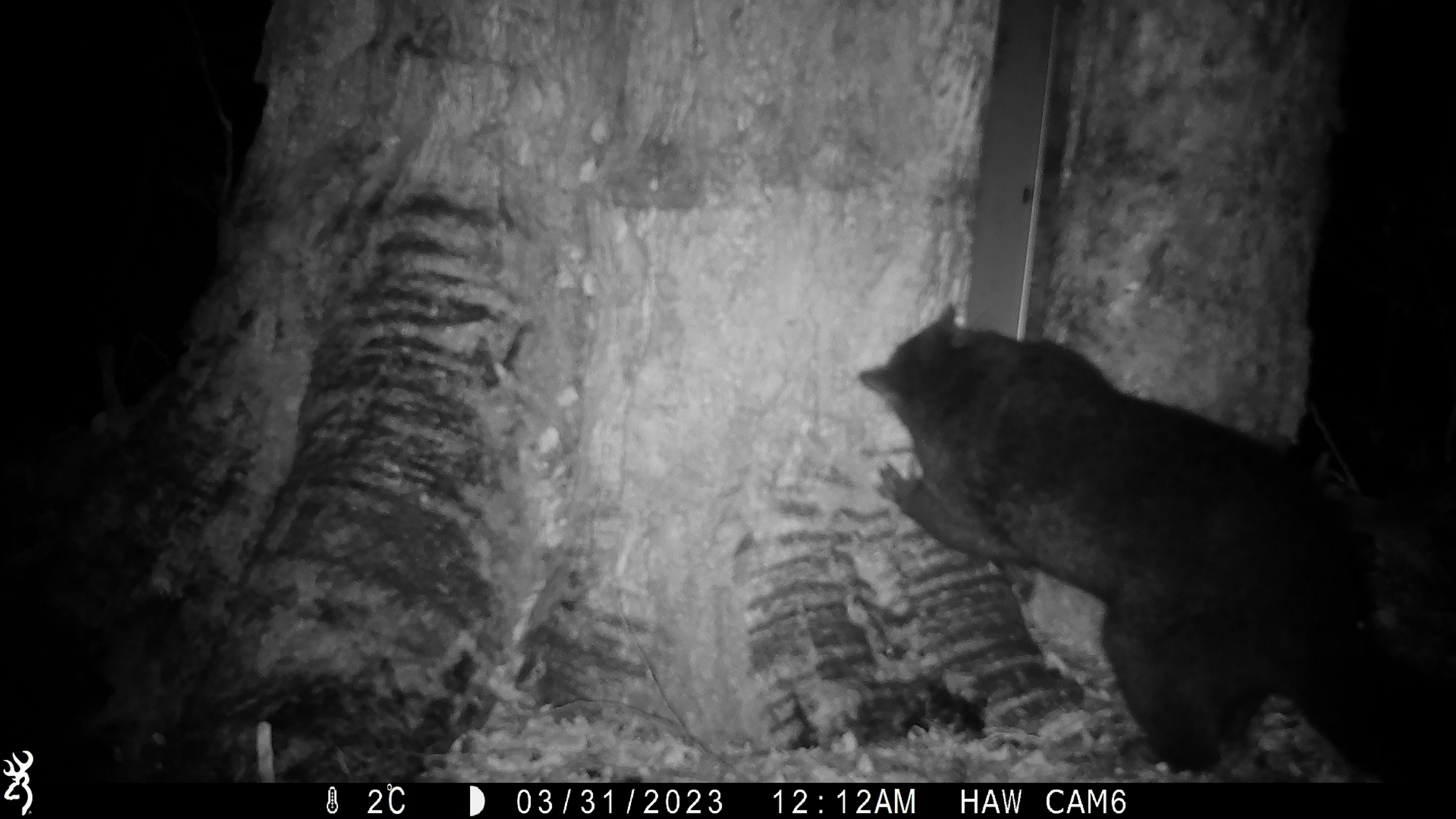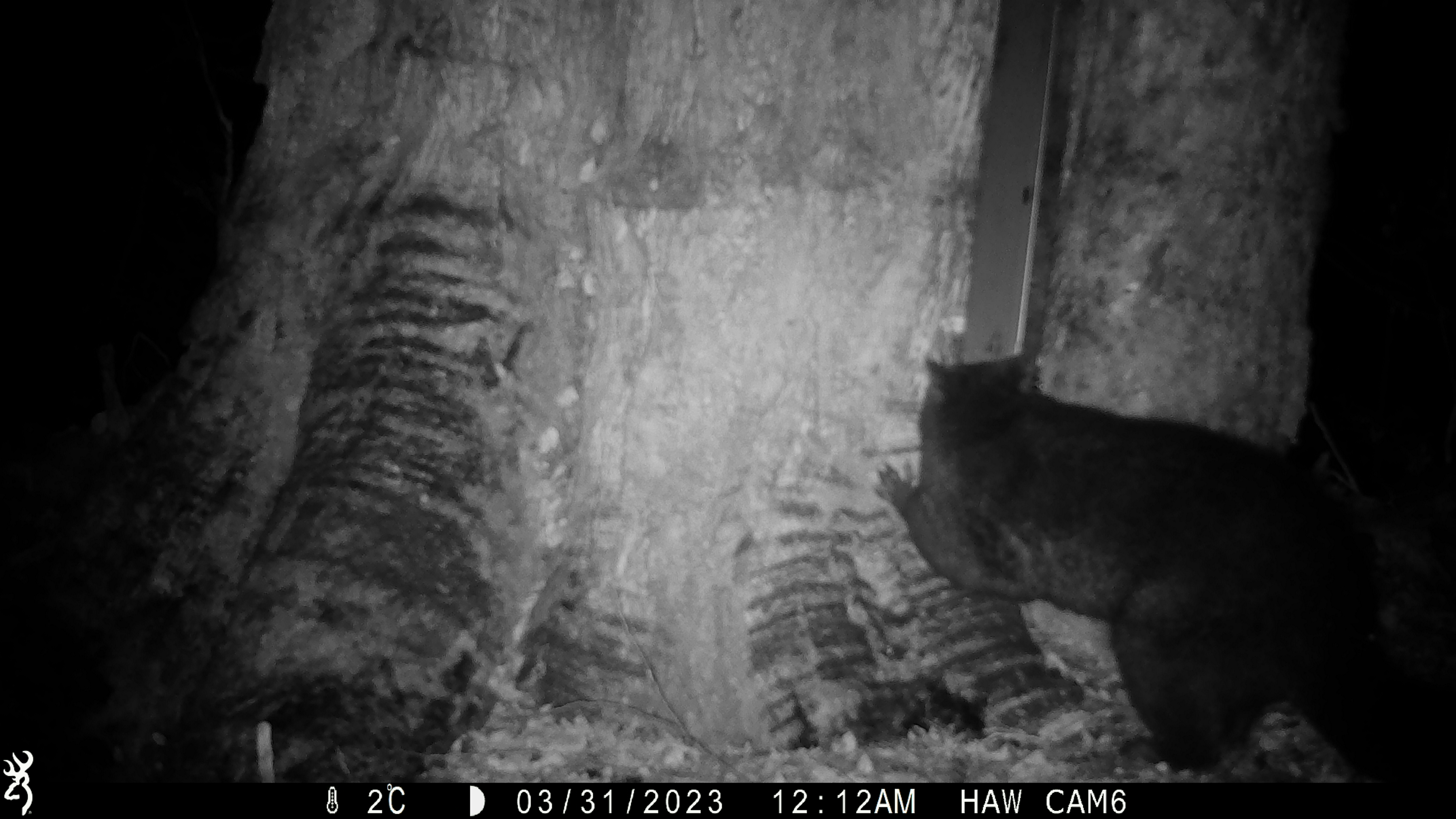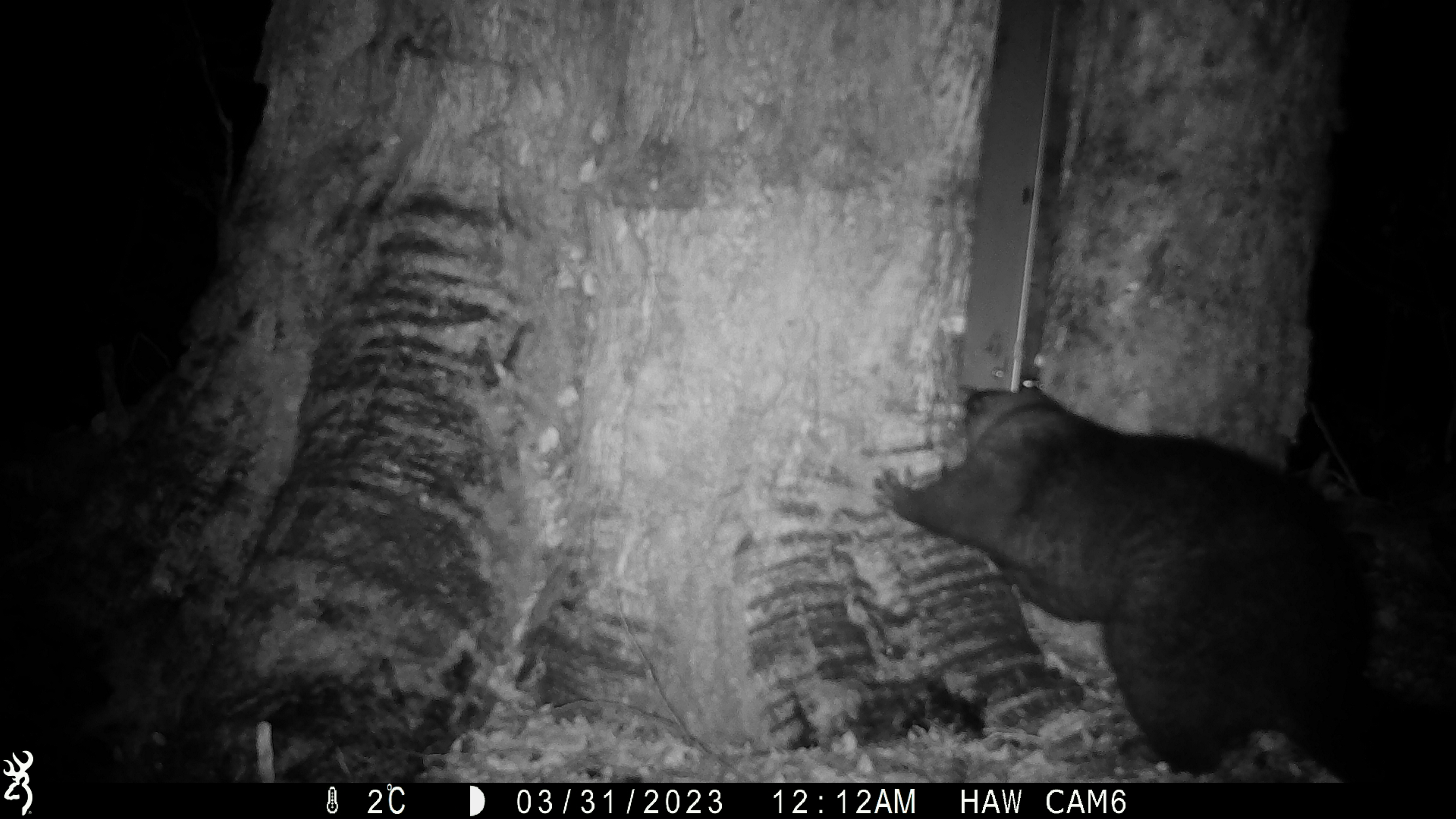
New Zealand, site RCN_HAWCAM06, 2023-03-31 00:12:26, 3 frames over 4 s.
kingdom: Animalia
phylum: Chordata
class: Mammalia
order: Diprotodontia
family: Phalangeridae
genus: Trichosurus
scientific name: Trichosurus vulpecula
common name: common brushtail possum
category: possum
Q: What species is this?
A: Possum (common brushtail possum) (Trichosurus vulpecula).